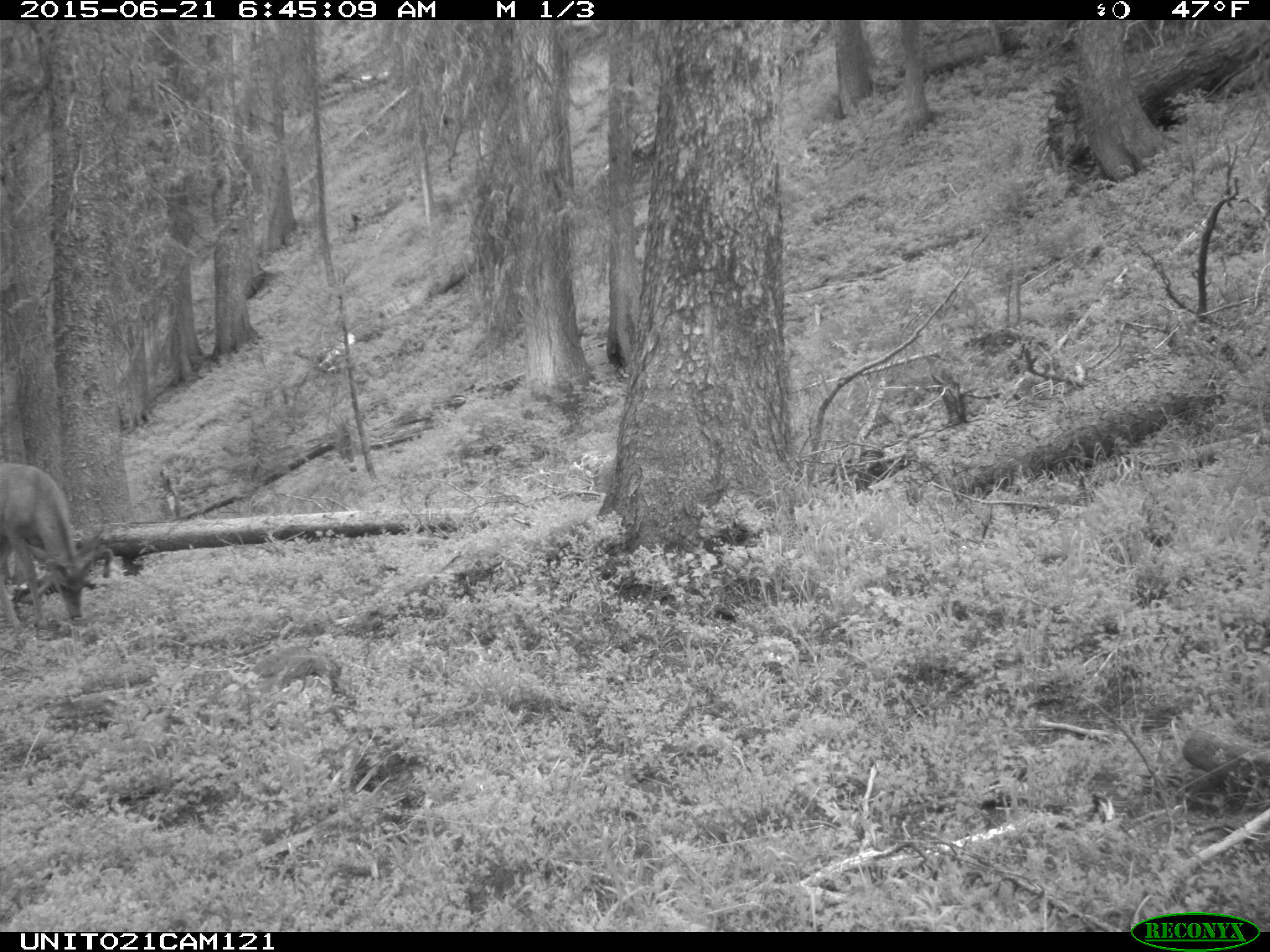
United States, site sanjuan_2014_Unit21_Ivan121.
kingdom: Animalia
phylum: Chordata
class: Mammalia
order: Artiodactyla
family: Cervidae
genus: Odocoileus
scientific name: Odocoileus hemionus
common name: mule deer